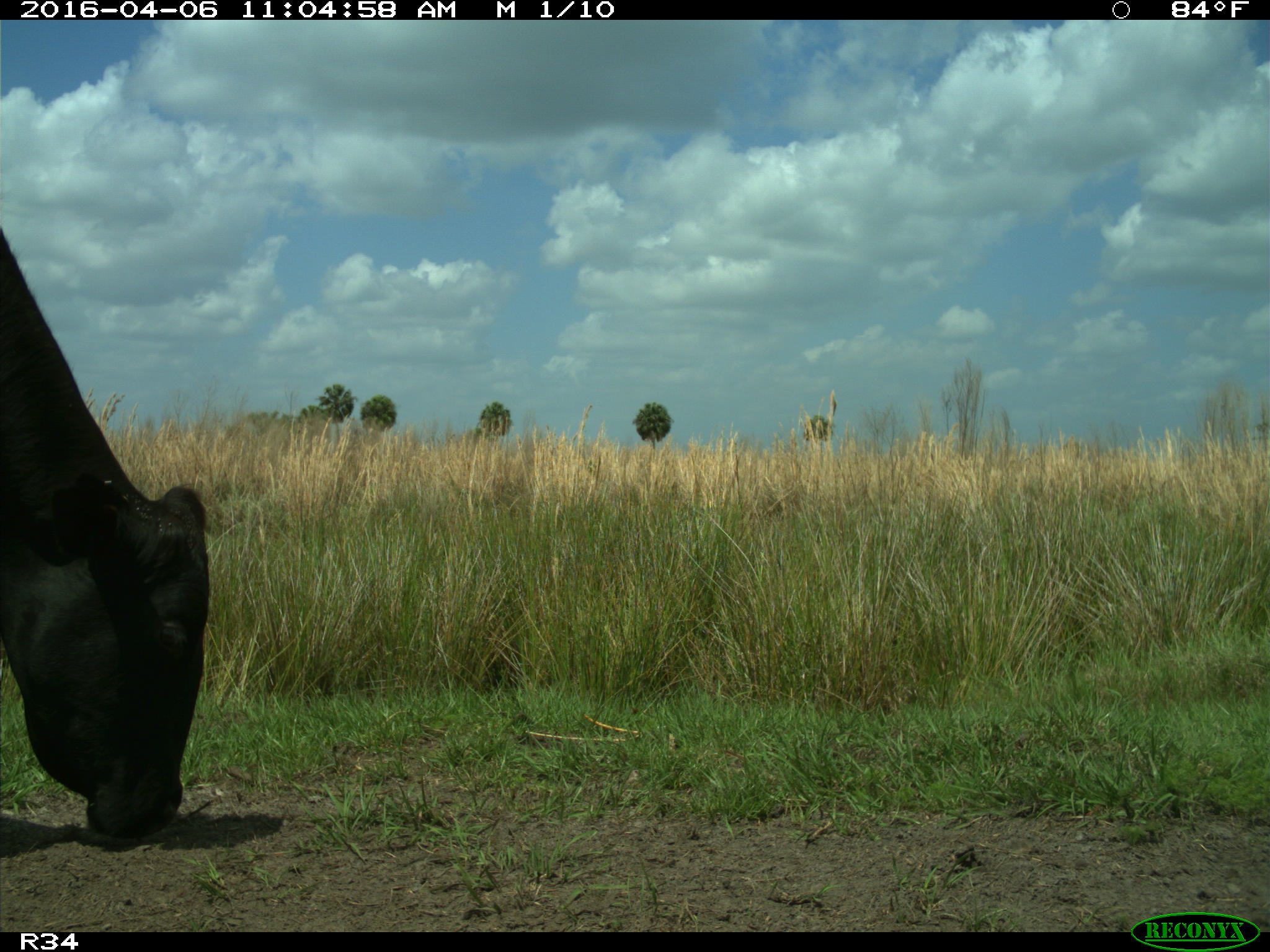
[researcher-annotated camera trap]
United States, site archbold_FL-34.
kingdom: Animalia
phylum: Chordata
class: Mammalia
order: Artiodactyla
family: Bovidae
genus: Bos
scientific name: Bos taurus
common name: domestic cow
Bos taurus (domestic cow).